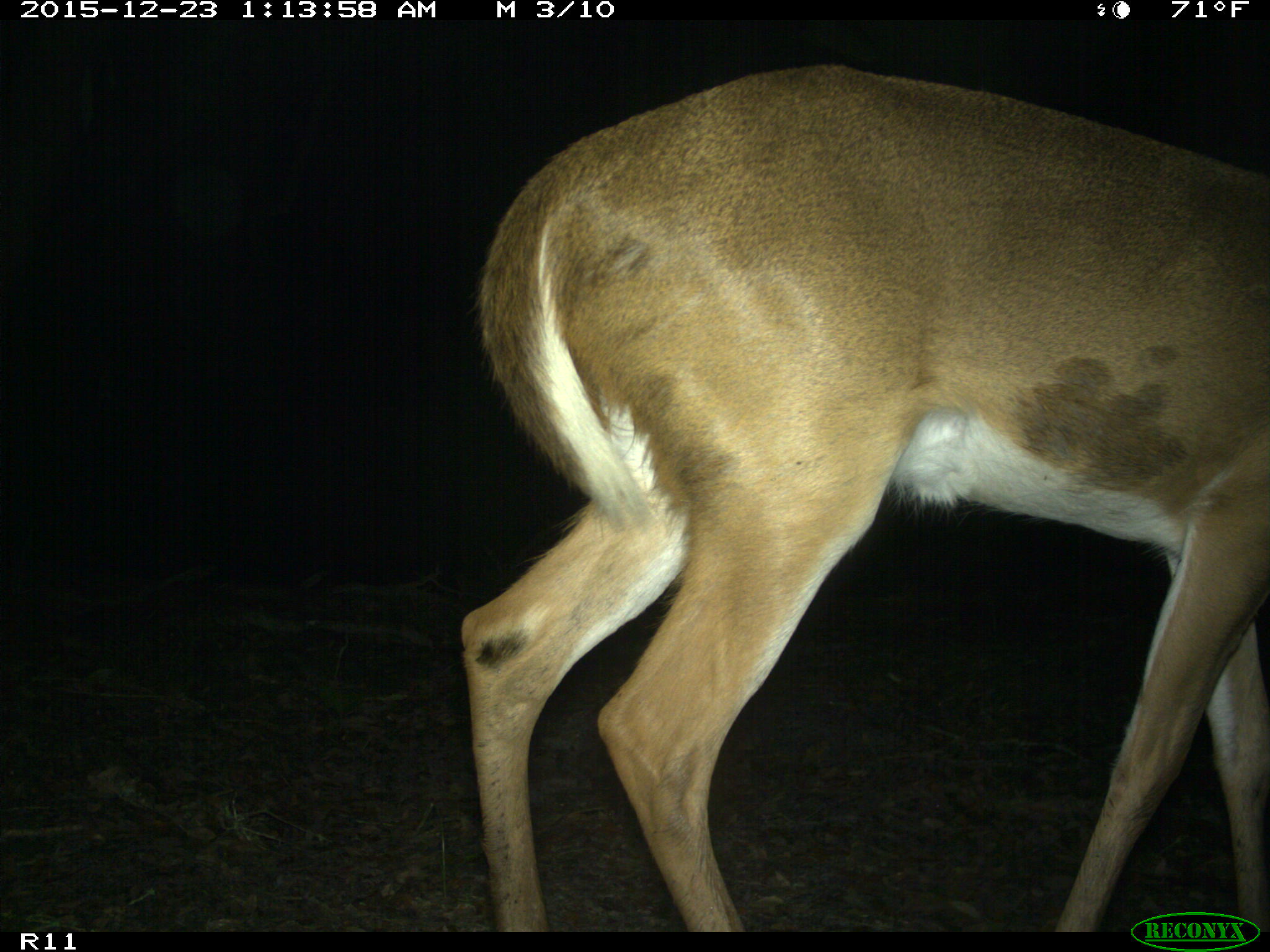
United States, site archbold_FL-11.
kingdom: Animalia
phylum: Chordata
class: Mammalia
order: Artiodactyla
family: Cervidae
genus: Odocoileus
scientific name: Odocoileus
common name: deer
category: unidentified deer